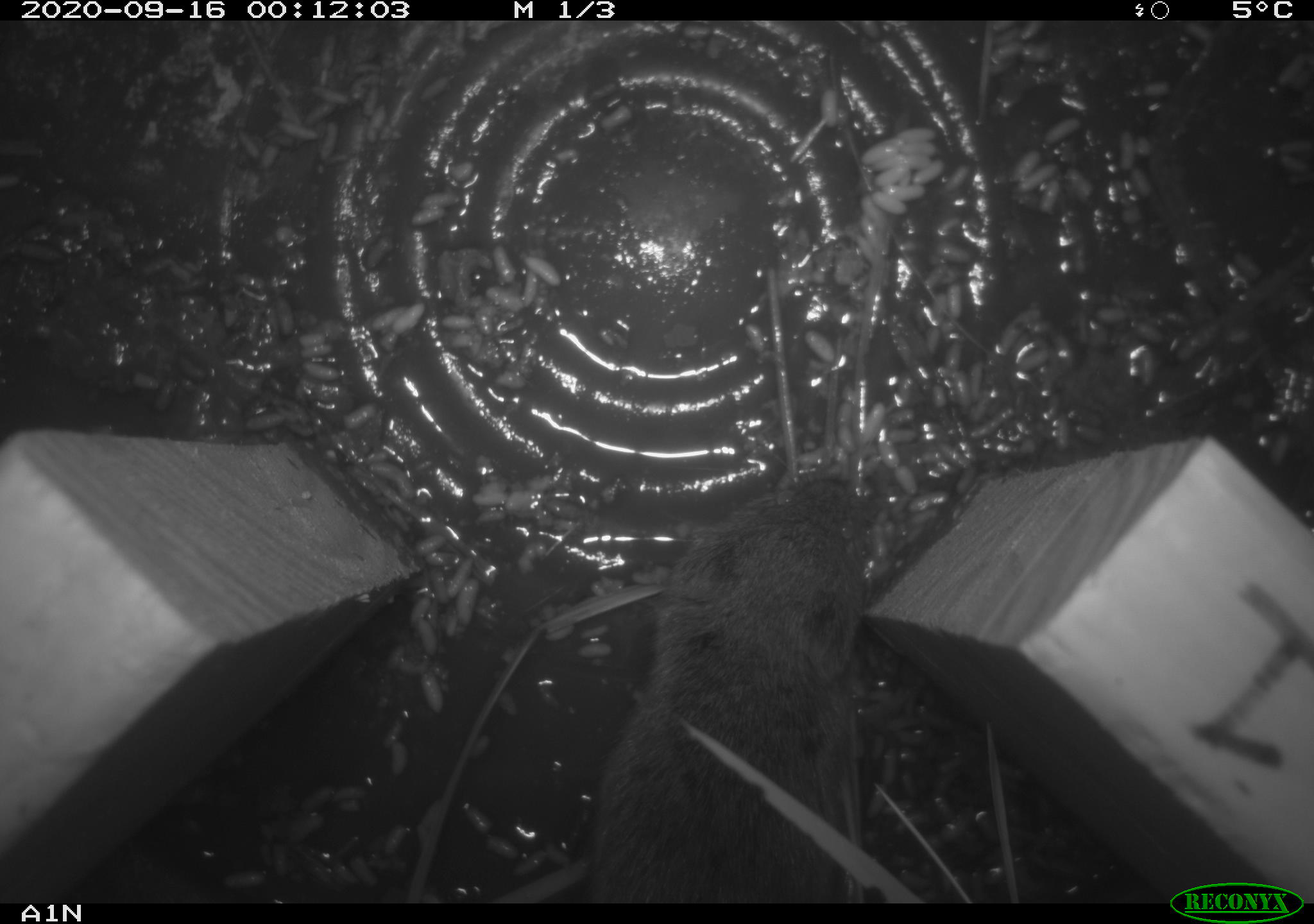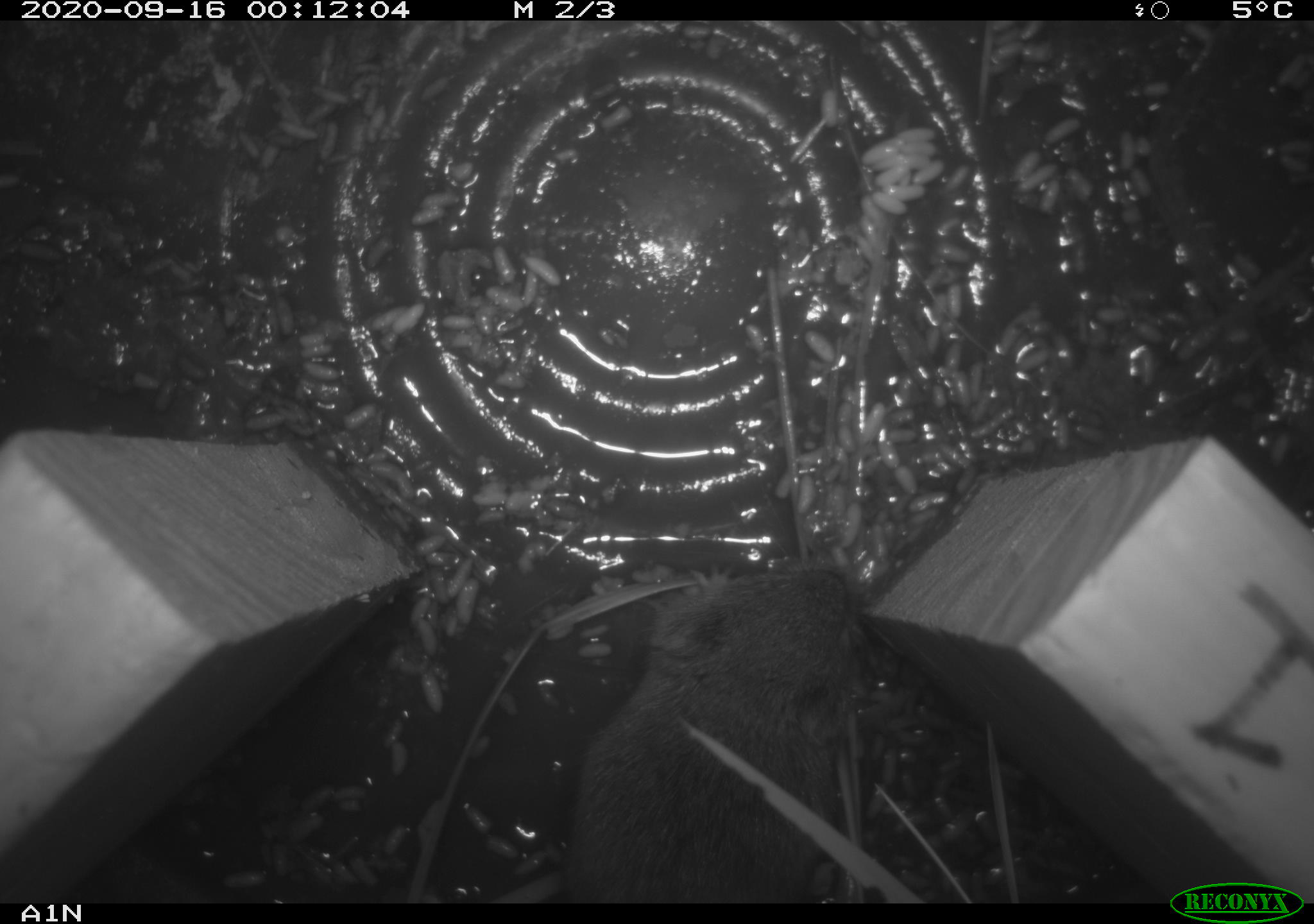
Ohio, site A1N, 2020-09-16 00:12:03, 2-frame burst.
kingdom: Animalia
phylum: Chordata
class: Mammalia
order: Rodentia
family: Cricetidae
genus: Microtus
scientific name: Microtus pennsylvanicus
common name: meadow vole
Meadow vole (Microtus pennsylvanicus).